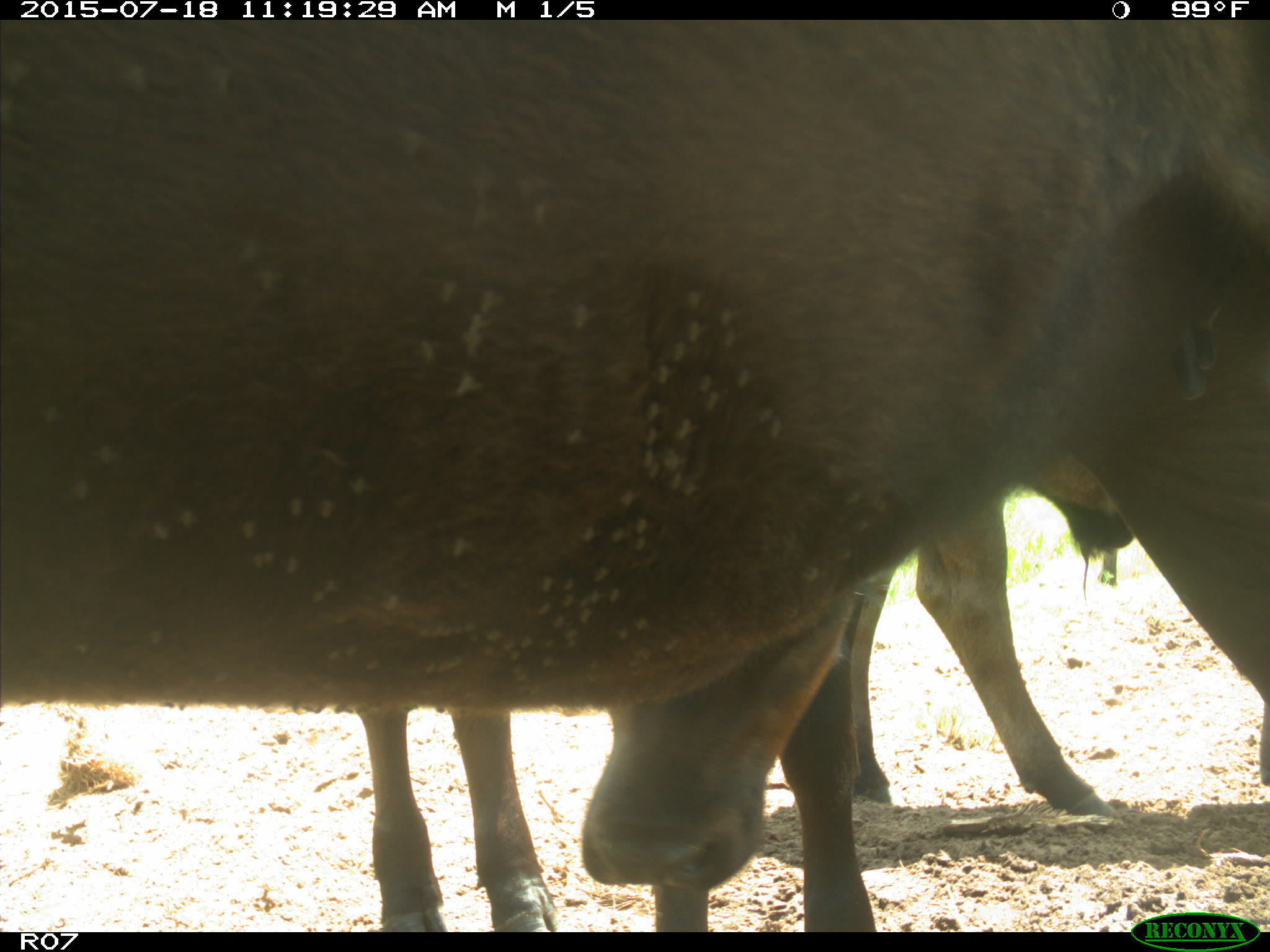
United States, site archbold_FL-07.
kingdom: Animalia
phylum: Chordata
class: Mammalia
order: Artiodactyla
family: Bovidae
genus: Bos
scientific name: Bos taurus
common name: domestic cow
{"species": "Bos taurus (domestic cow)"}